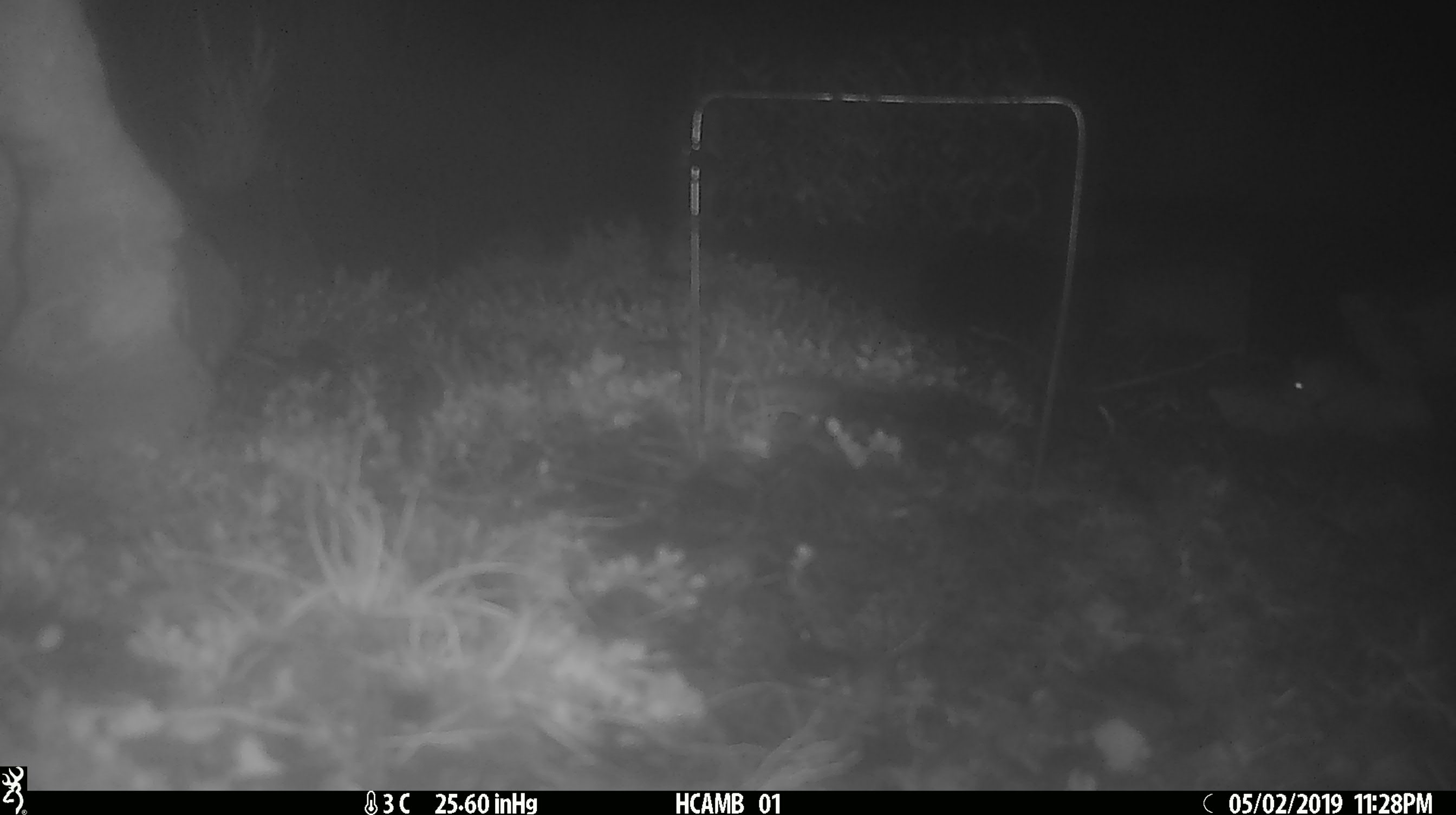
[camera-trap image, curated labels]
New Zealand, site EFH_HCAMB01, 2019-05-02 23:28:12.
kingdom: Animalia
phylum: Chordata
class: Mammalia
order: Rodentia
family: Muridae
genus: Mus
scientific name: Mus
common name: mouse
Mouse (Mus).